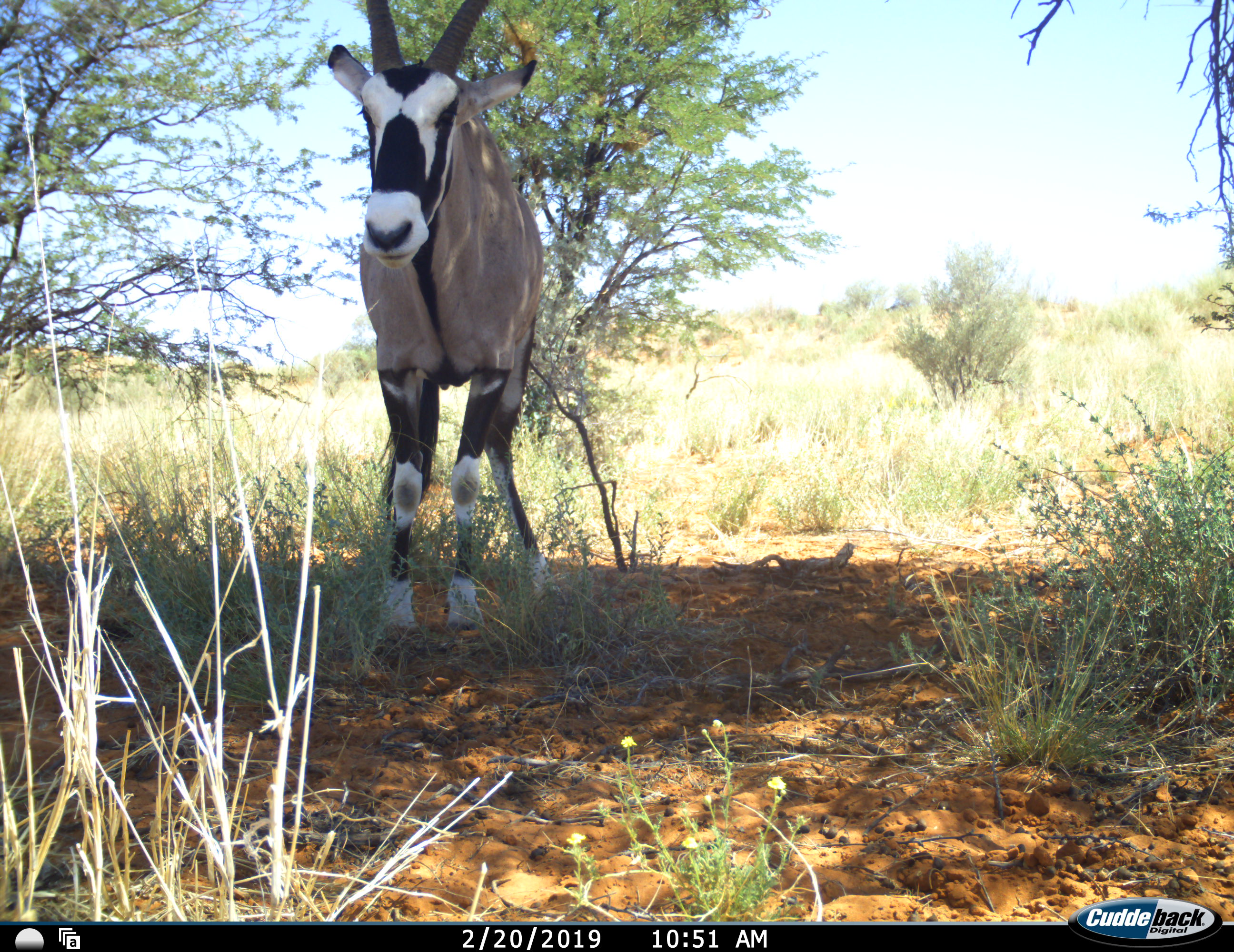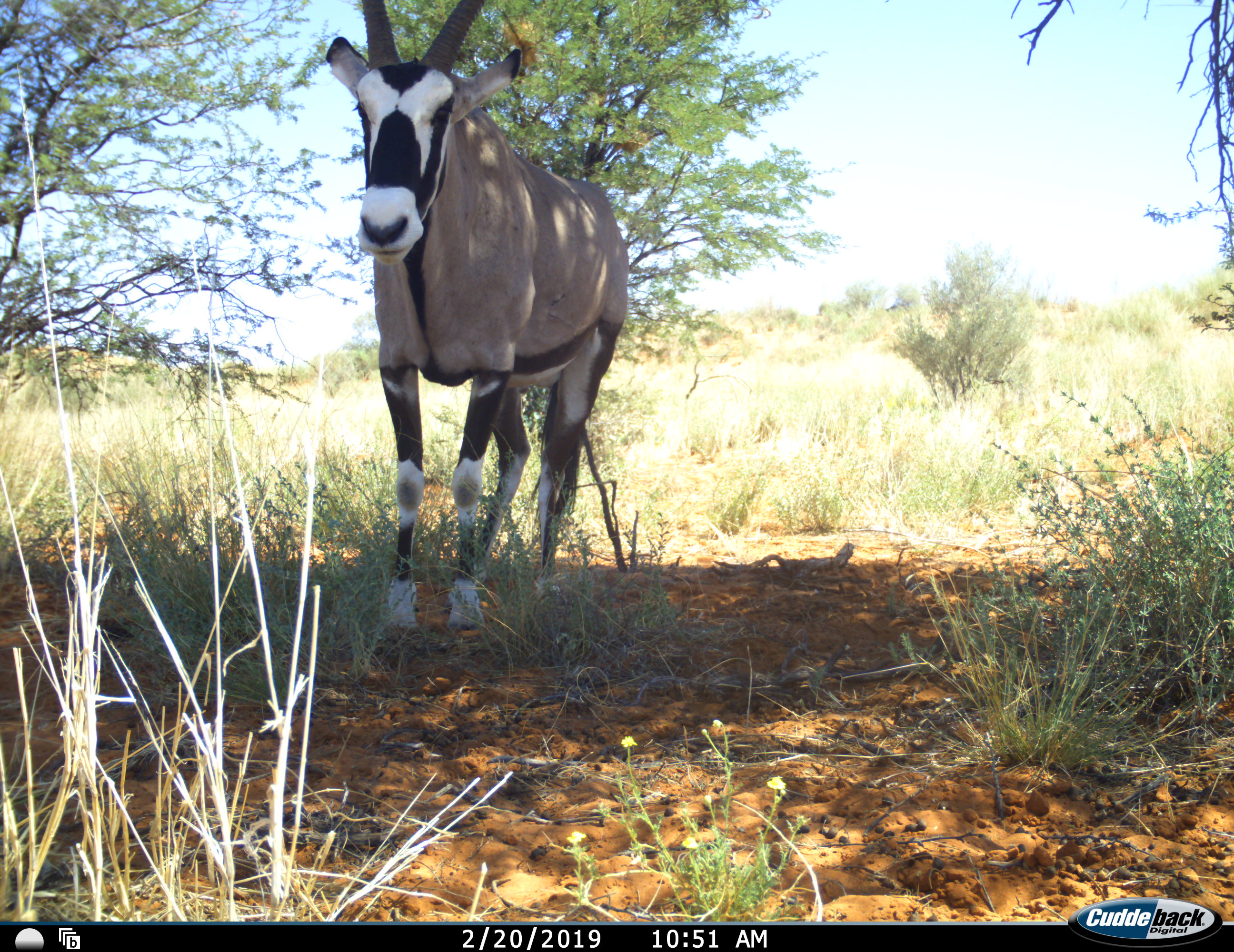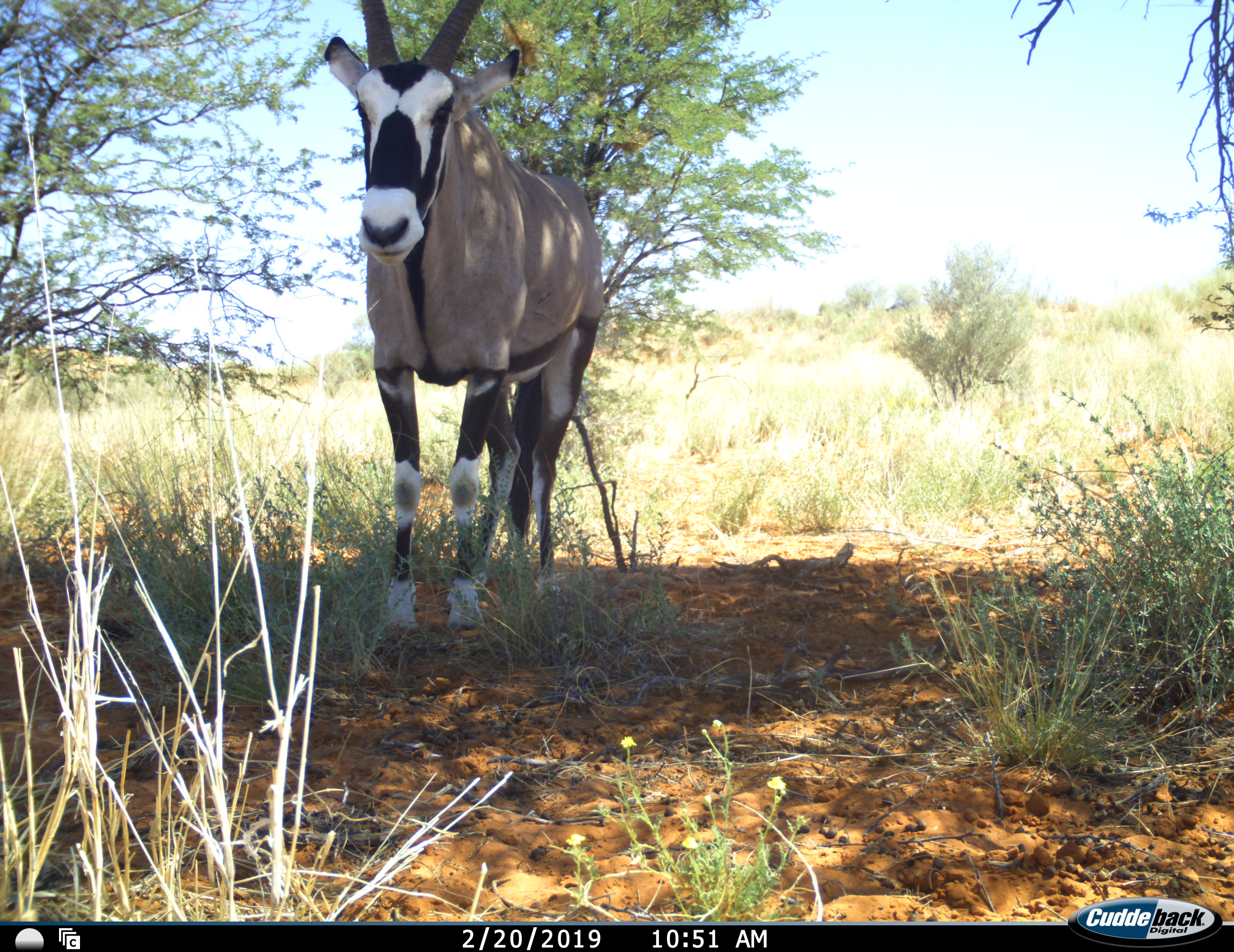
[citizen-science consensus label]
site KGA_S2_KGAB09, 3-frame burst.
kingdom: Animalia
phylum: Chordata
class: Mammalia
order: Artiodactyla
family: Bovidae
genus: Oryx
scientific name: Oryx gazella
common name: gemsbok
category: oryx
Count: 1.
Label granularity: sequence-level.